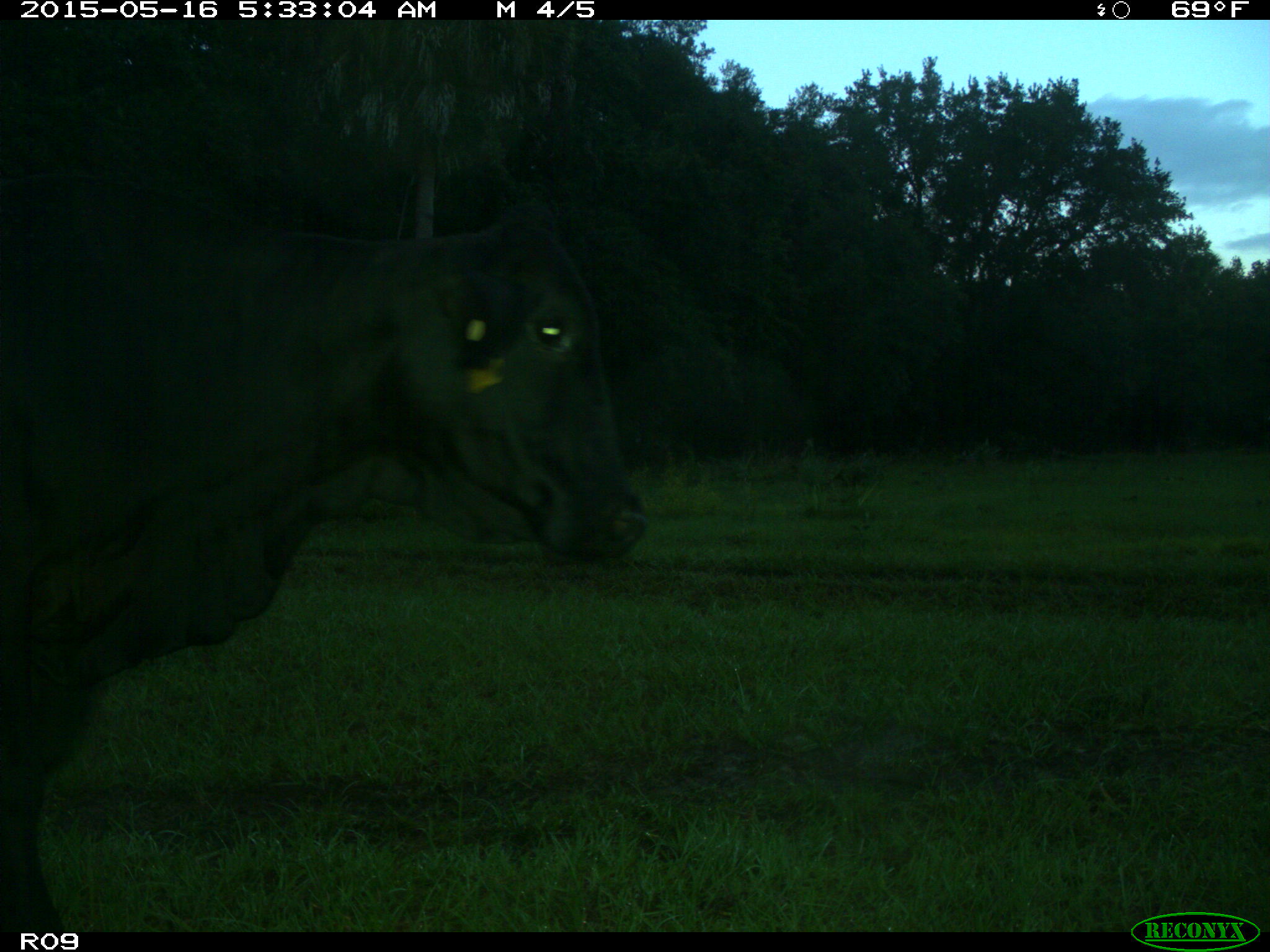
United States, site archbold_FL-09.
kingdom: Animalia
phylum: Chordata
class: Mammalia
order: Artiodactyla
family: Bovidae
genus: Bos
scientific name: Bos taurus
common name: domestic cow